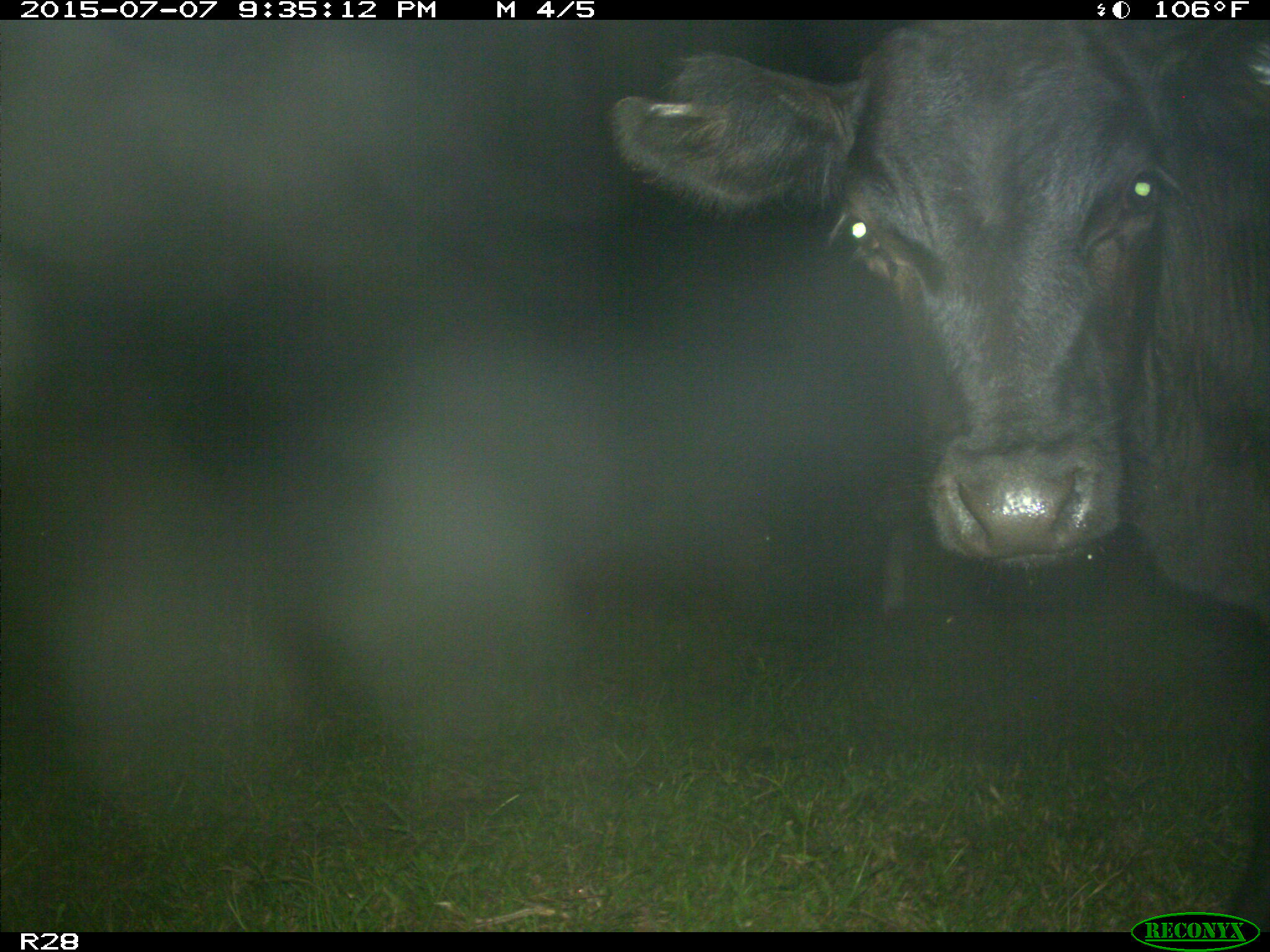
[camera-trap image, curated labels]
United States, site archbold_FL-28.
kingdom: Animalia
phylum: Chordata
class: Mammalia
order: Artiodactyla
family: Bovidae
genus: Bos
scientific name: Bos taurus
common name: domestic cow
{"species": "Bos taurus (domestic cow)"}